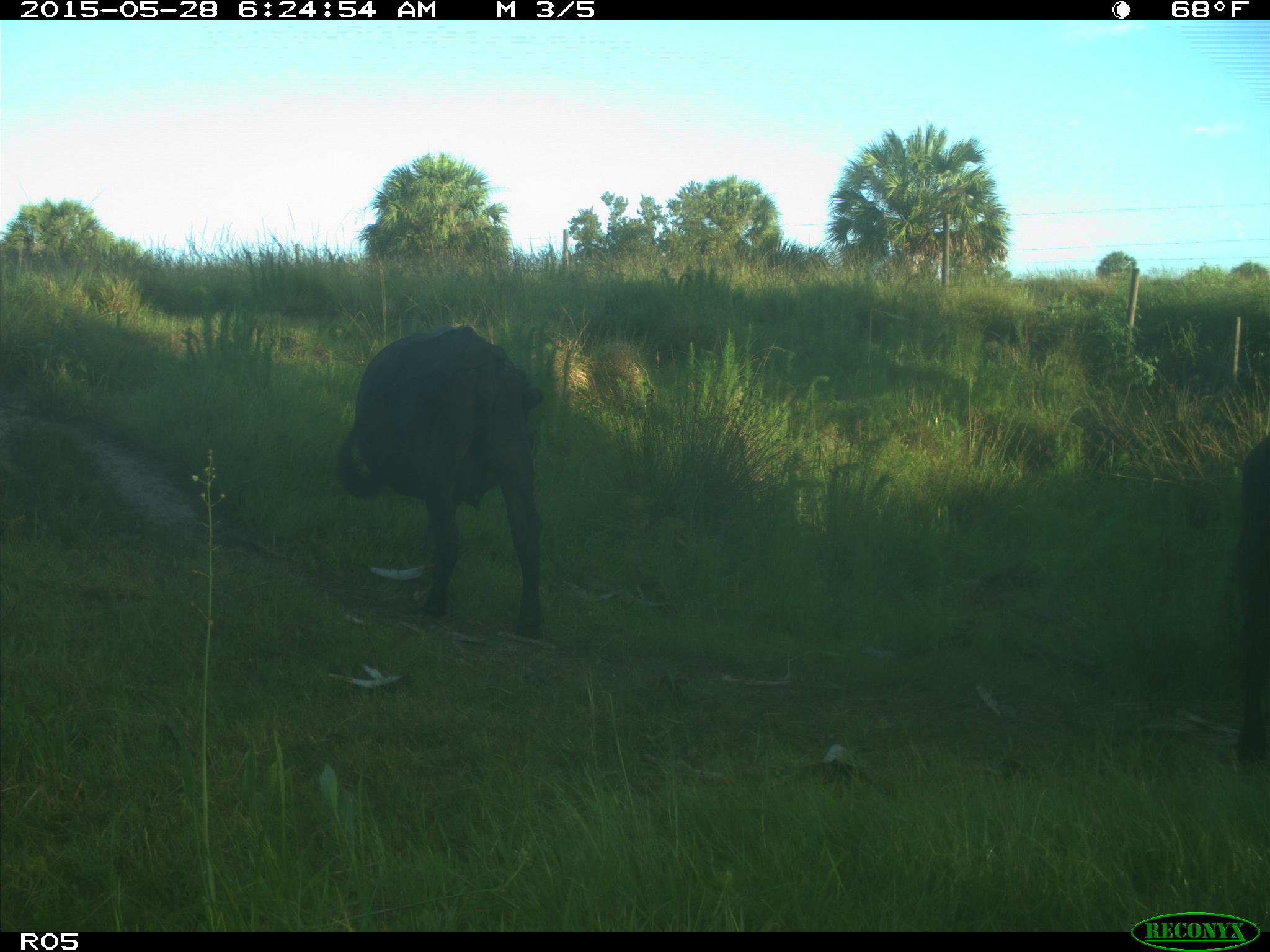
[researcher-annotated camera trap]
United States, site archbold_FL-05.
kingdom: Animalia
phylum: Chordata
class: Mammalia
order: Artiodactyla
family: Bovidae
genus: Bos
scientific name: Bos taurus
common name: domestic cow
Bos taurus (domestic cow).